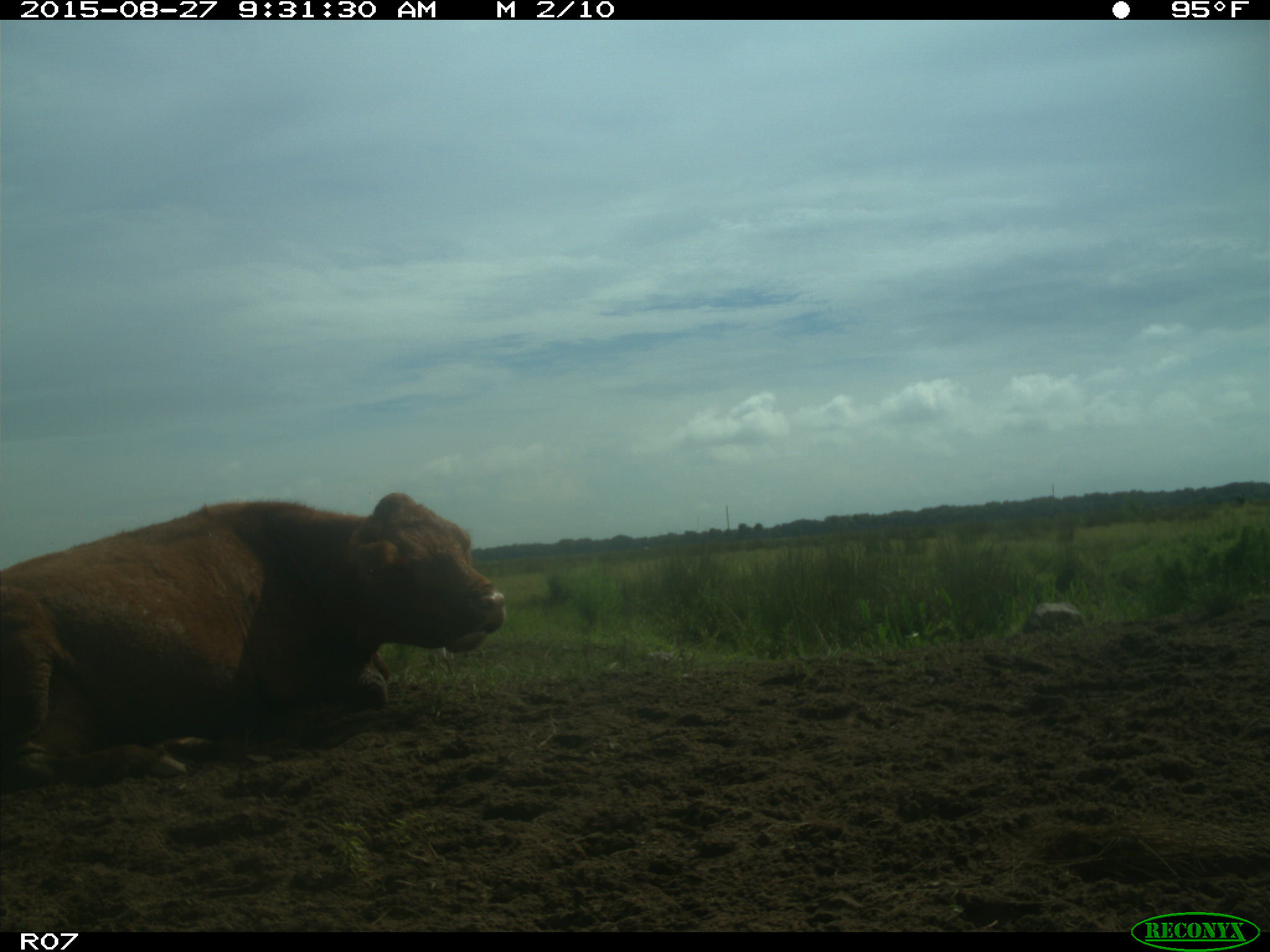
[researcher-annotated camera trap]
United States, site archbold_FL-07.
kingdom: Animalia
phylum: Chordata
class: Mammalia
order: Artiodactyla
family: Bovidae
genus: Bos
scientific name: Bos taurus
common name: domestic cow